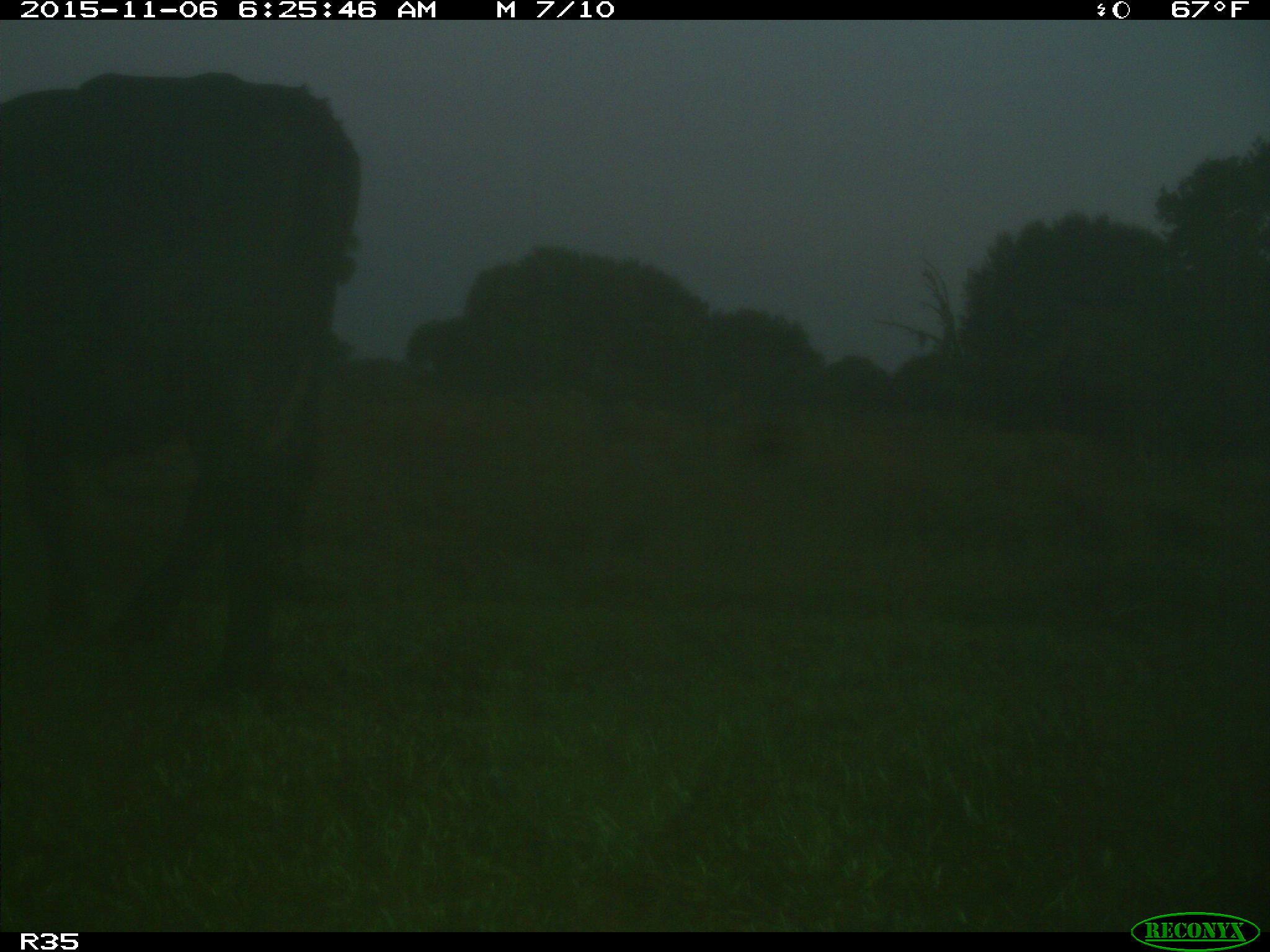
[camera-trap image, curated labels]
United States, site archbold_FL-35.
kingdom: Animalia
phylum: Chordata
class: Mammalia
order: Artiodactyla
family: Bovidae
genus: Bos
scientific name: Bos taurus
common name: domestic cow